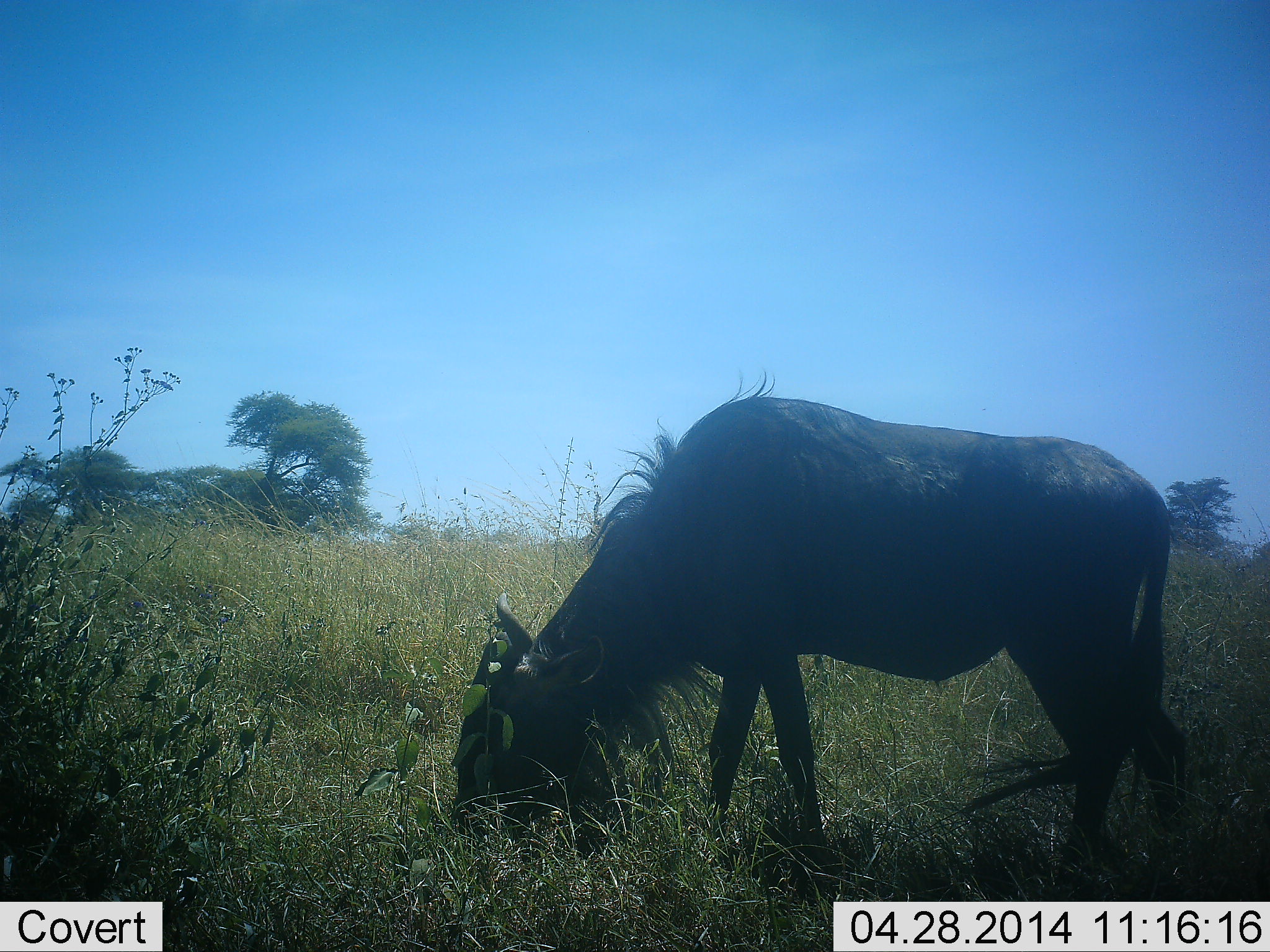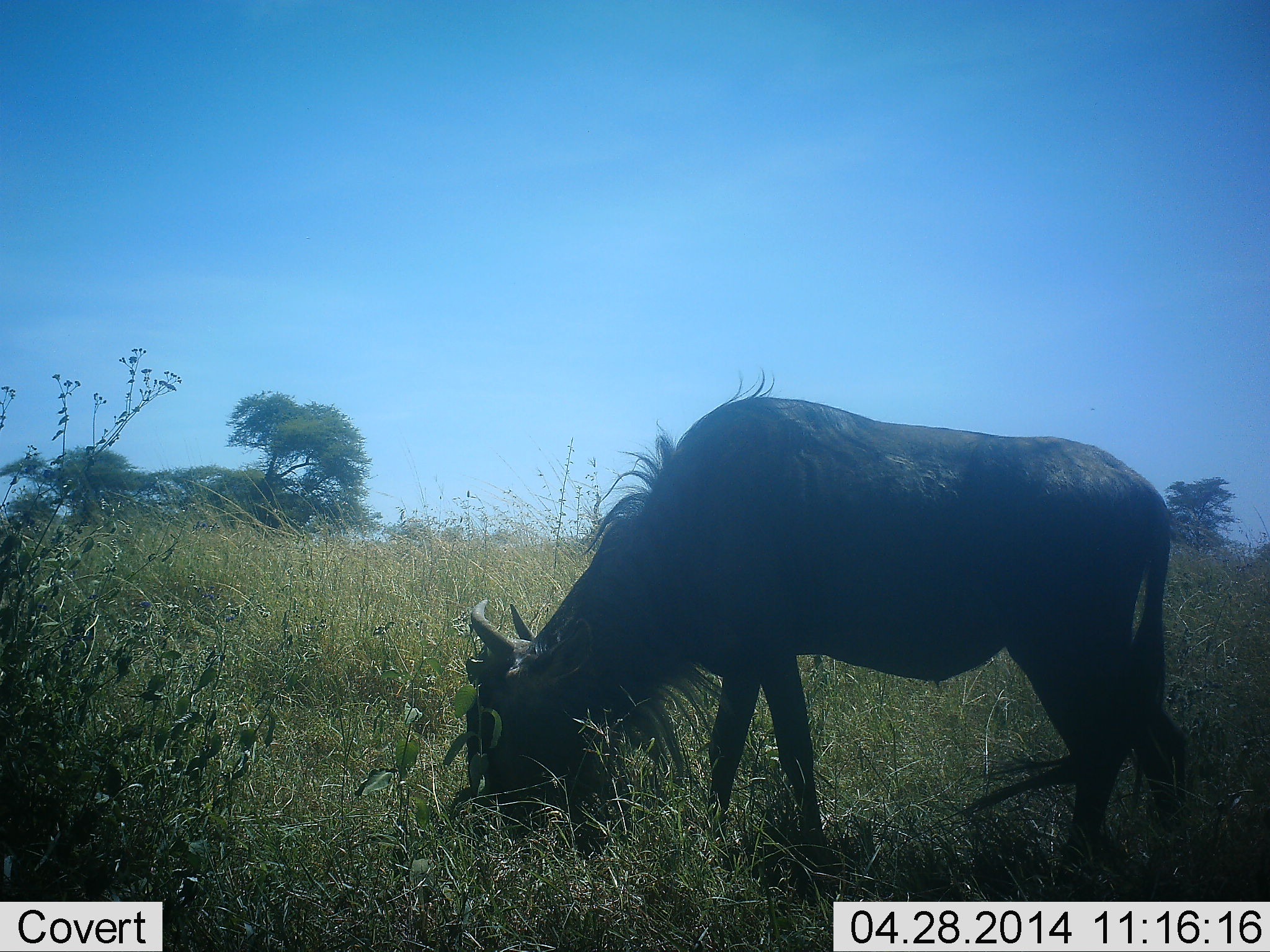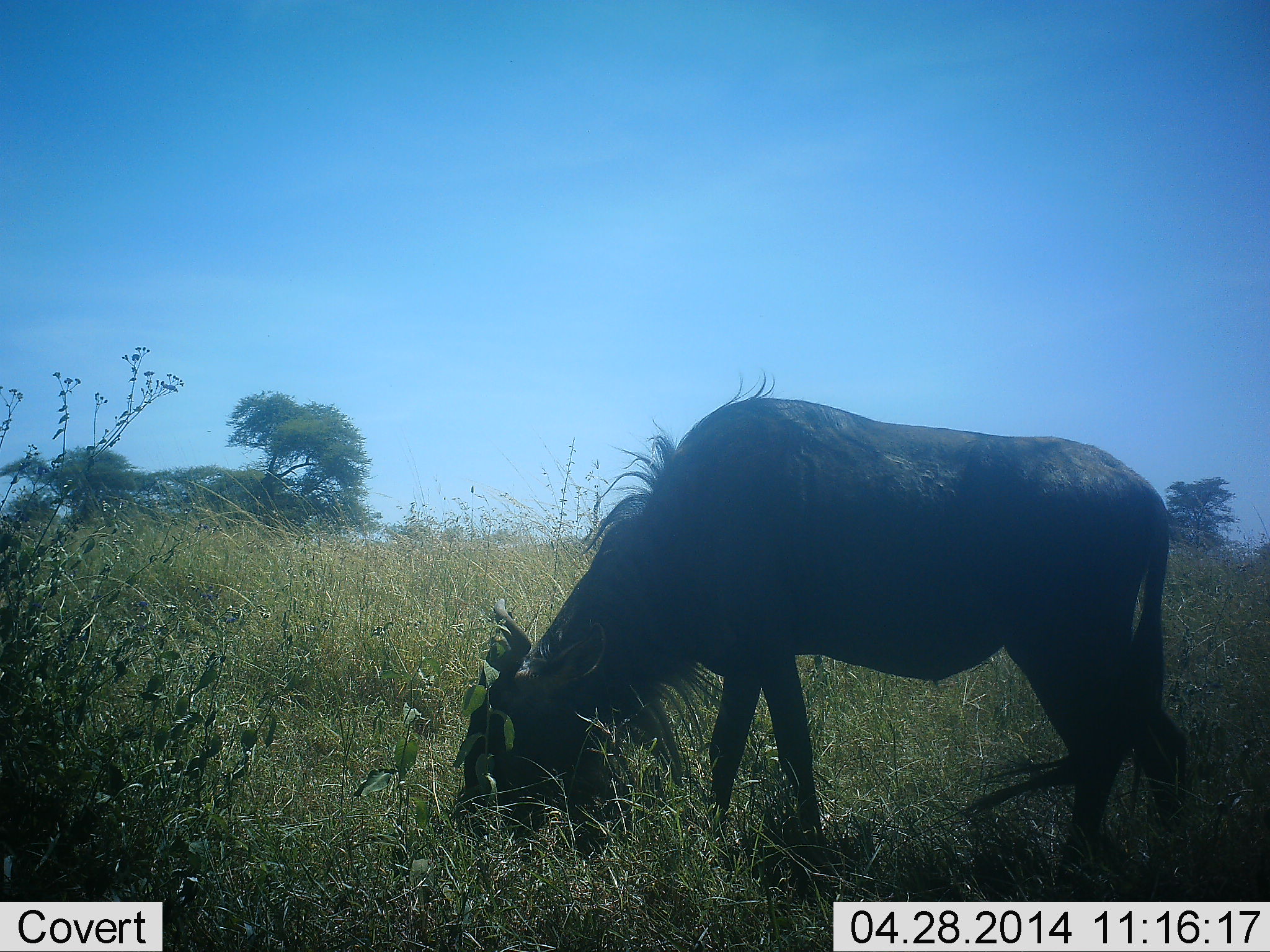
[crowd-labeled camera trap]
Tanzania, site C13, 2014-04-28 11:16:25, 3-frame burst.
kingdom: Animalia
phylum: Chordata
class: Mammalia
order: Artiodactyla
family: Bovidae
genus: Connochaetes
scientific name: Connochaetes taurinus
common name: blue wildebeest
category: wildebeest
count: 1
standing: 18%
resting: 0%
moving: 0%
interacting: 0%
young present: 0%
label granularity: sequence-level